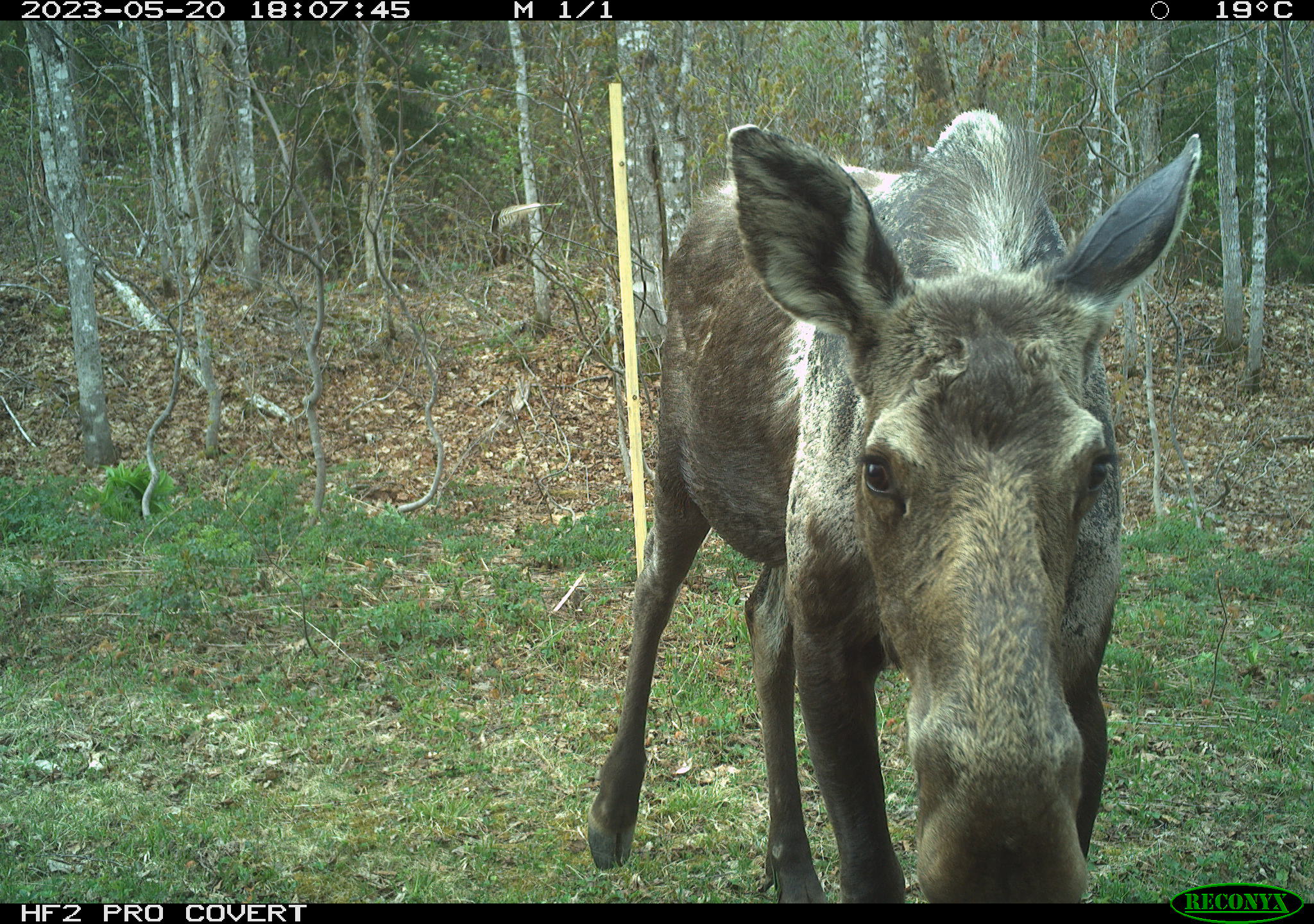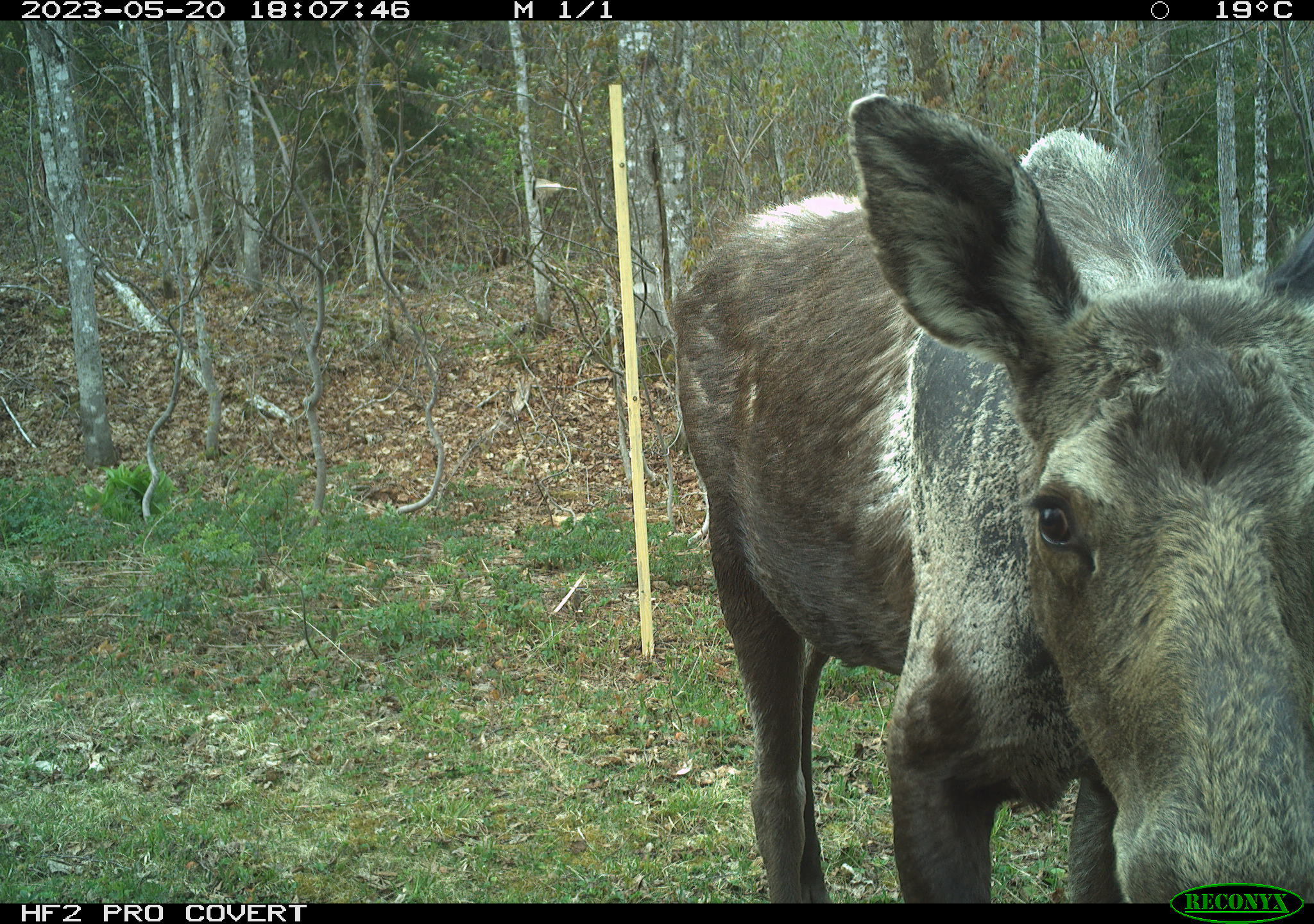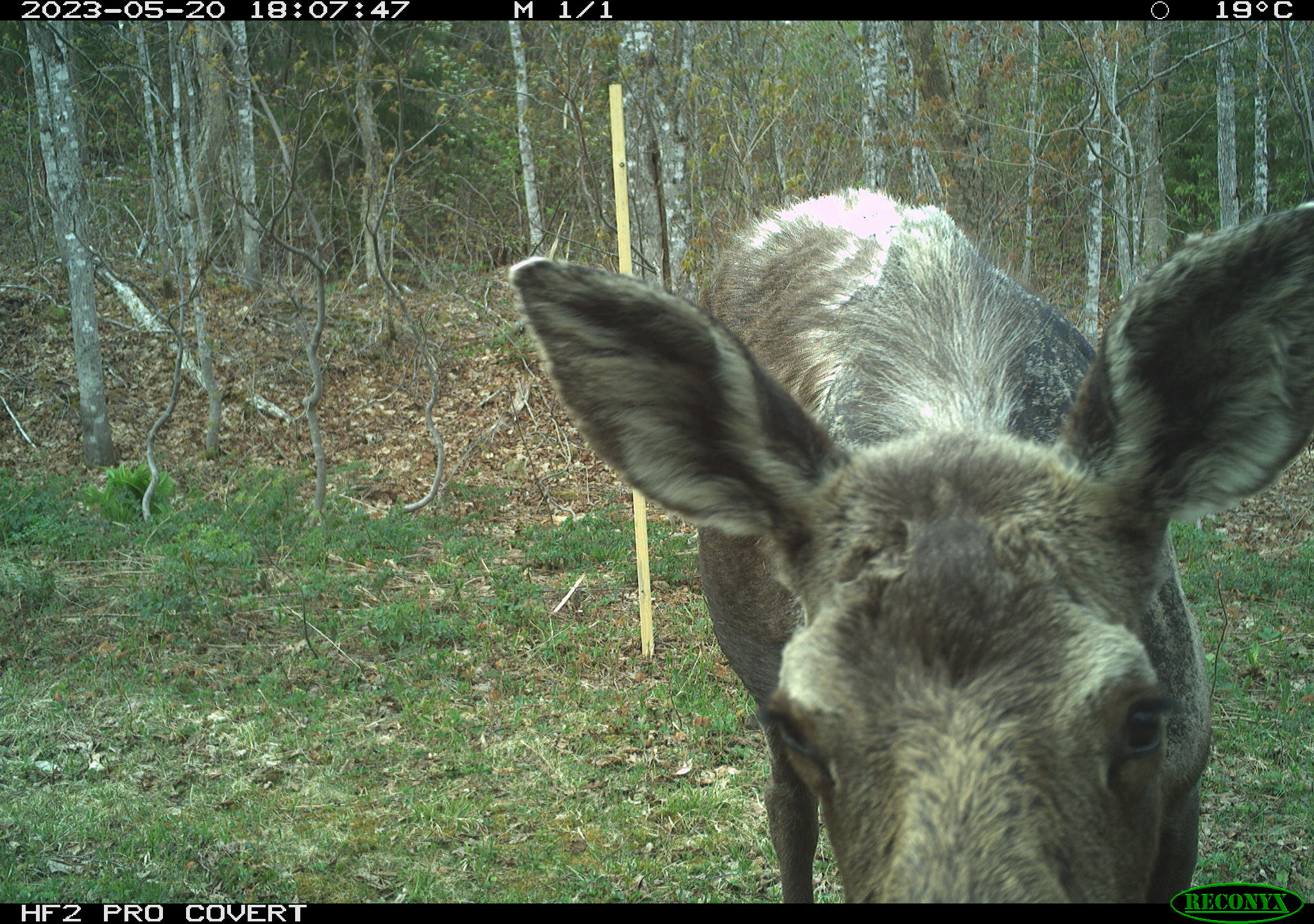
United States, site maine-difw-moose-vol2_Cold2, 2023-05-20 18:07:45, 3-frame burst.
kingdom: Animalia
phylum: Chordata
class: Mammalia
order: Artiodactyla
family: Cervidae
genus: Alces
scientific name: Alces alces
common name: moose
Moose (Alces alces).